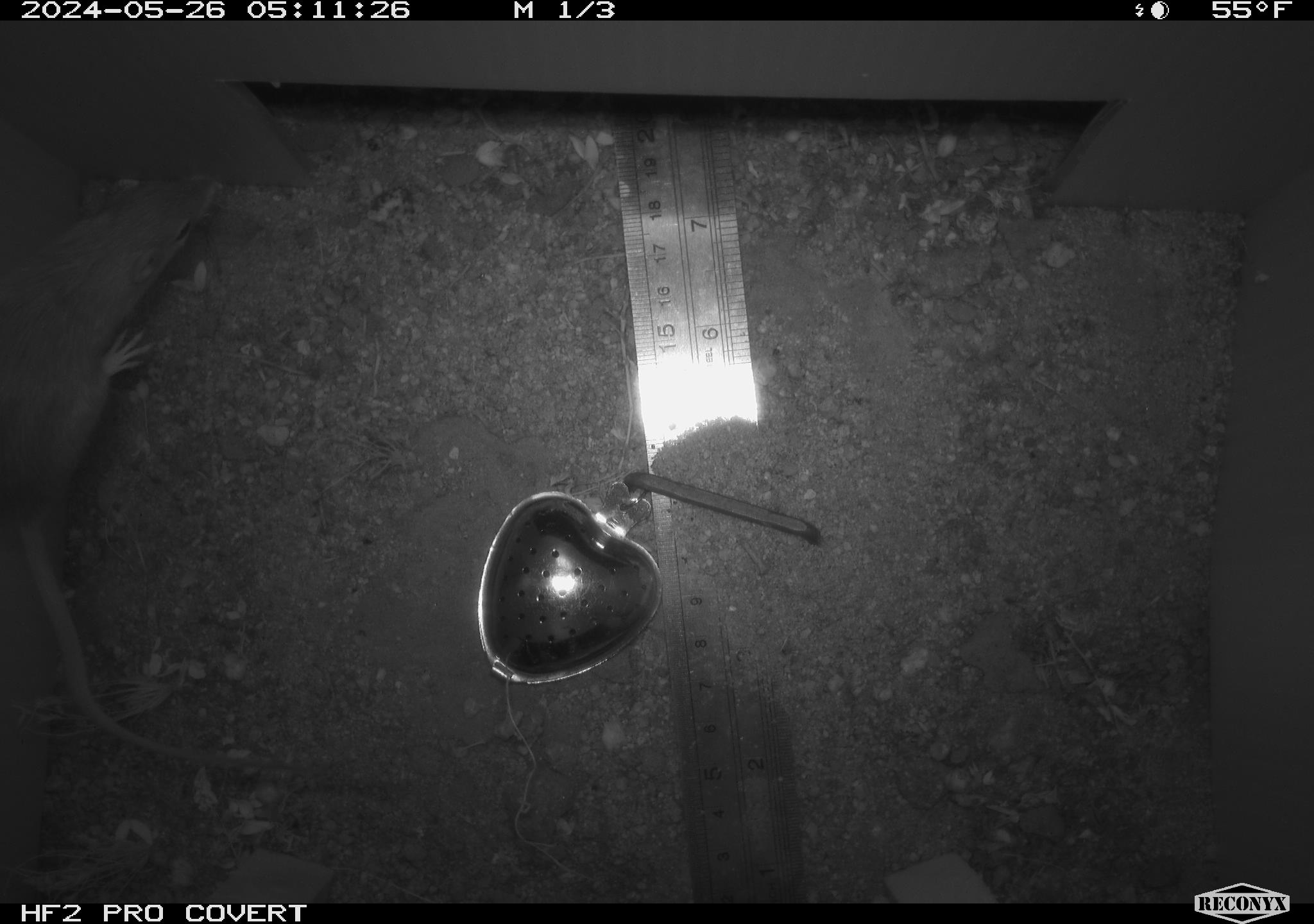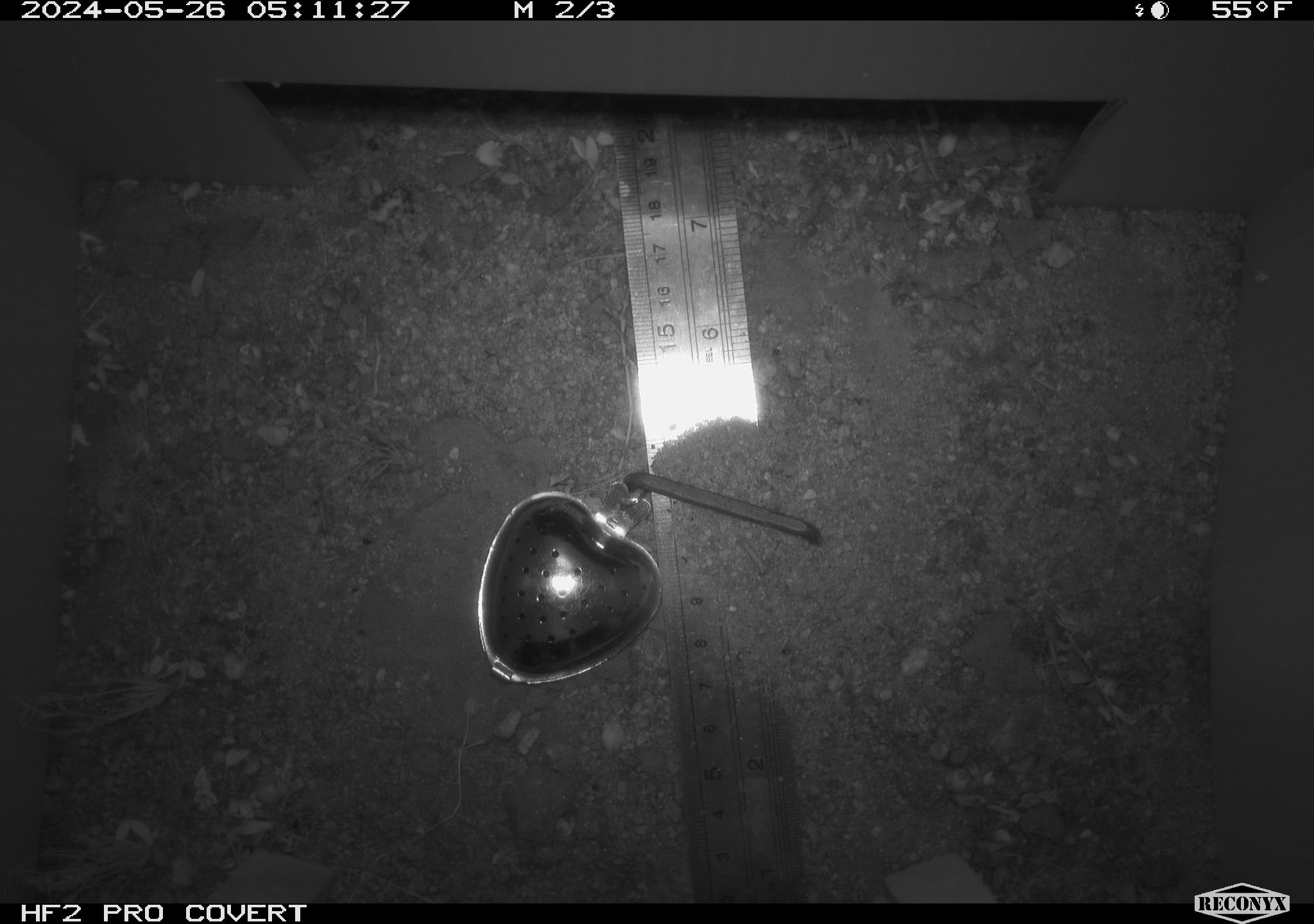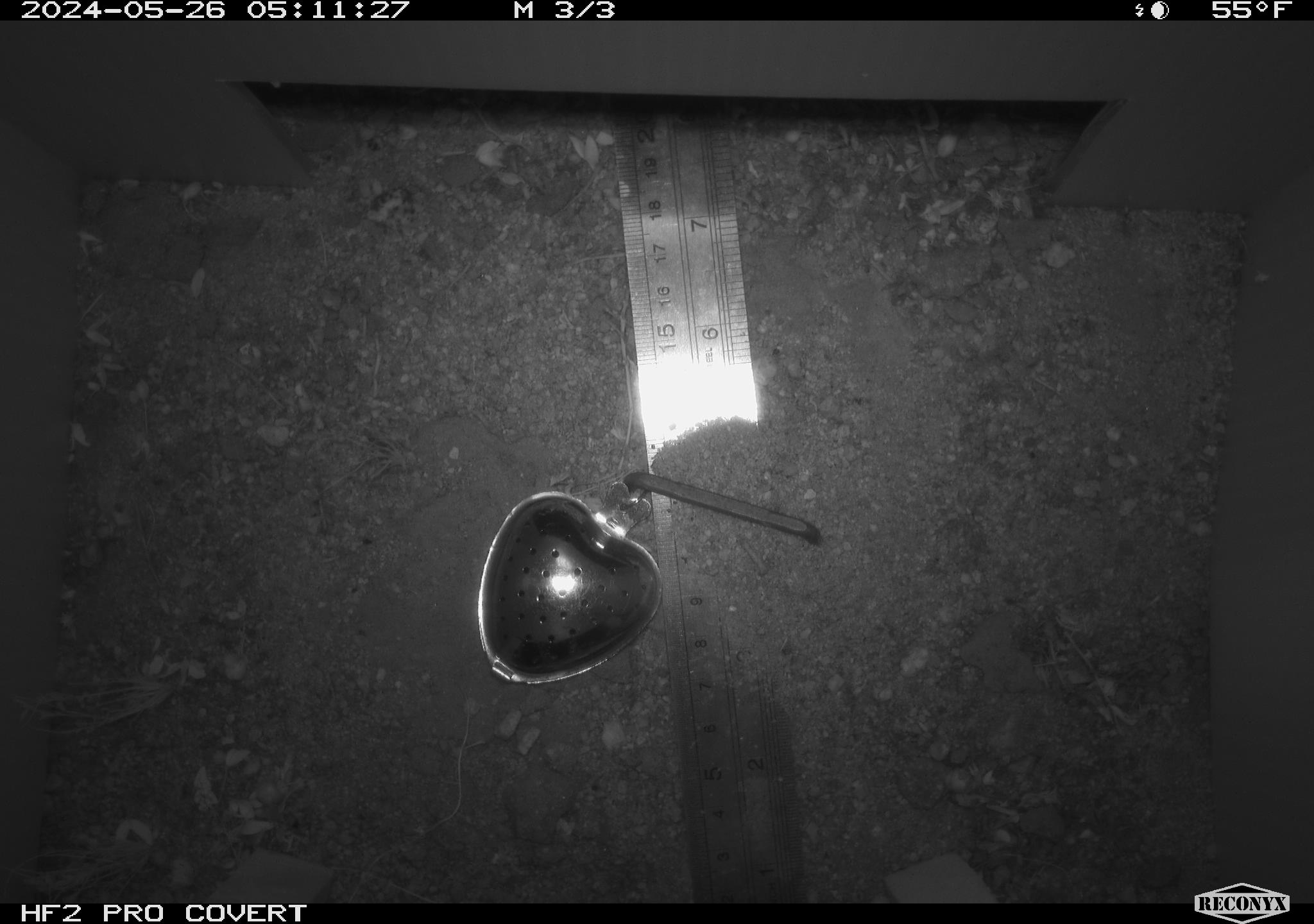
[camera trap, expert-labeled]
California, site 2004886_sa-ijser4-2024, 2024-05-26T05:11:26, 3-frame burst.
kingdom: Animalia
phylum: Chordata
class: Mammalia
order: Rodentia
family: Heteromyidae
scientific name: Heteromyidae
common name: kangaroo rats and pocket mice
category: heteromyidae family